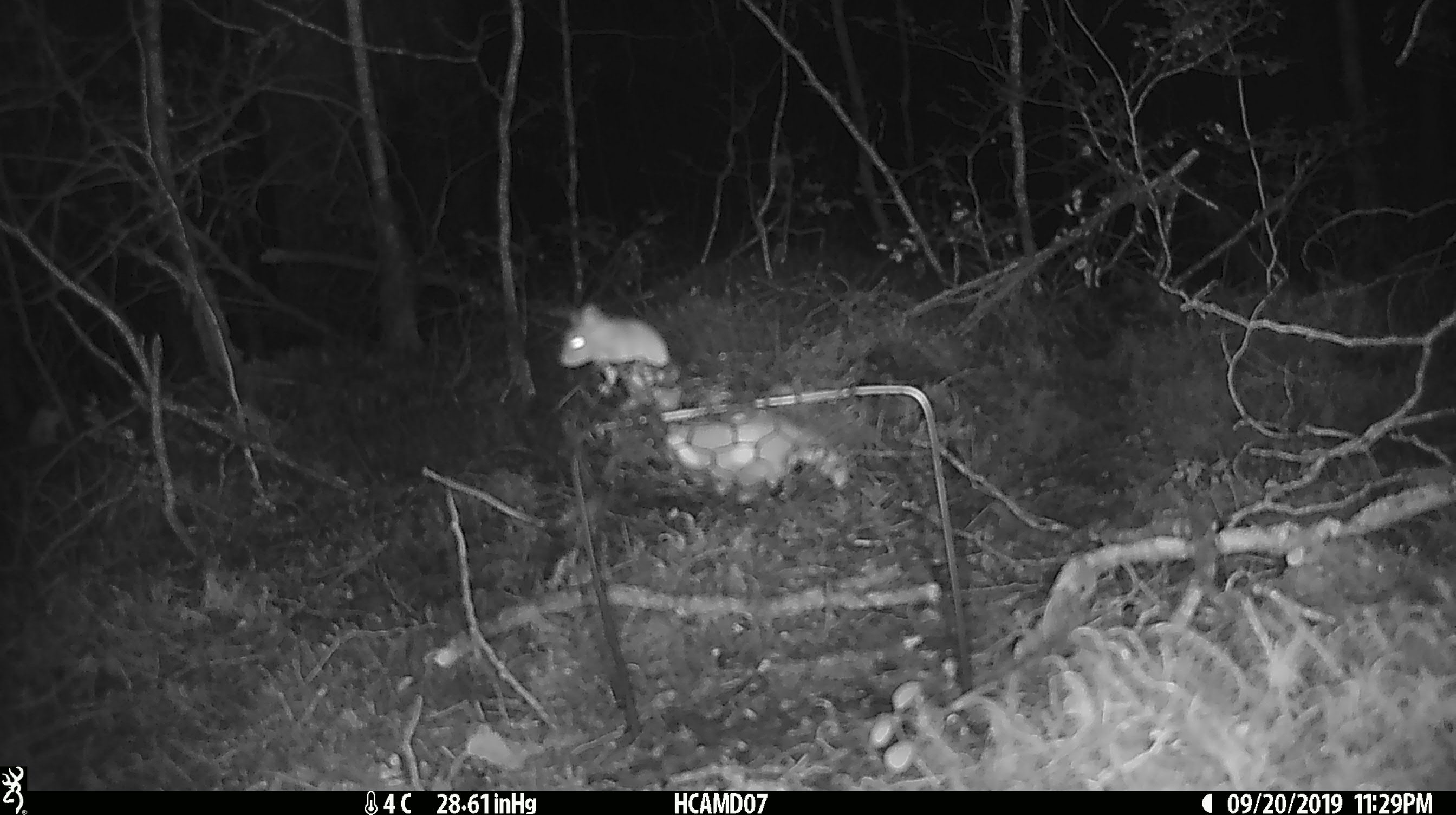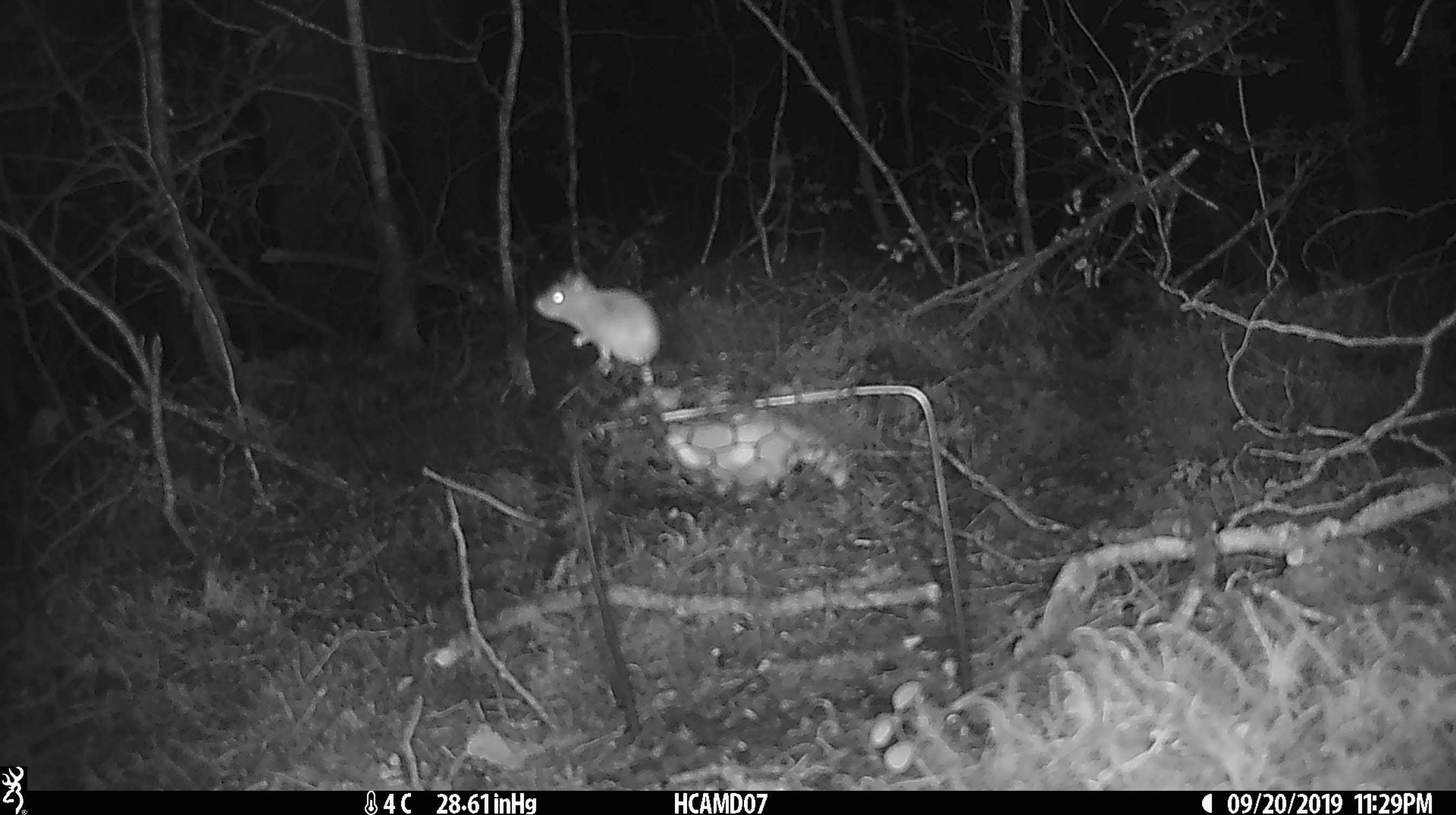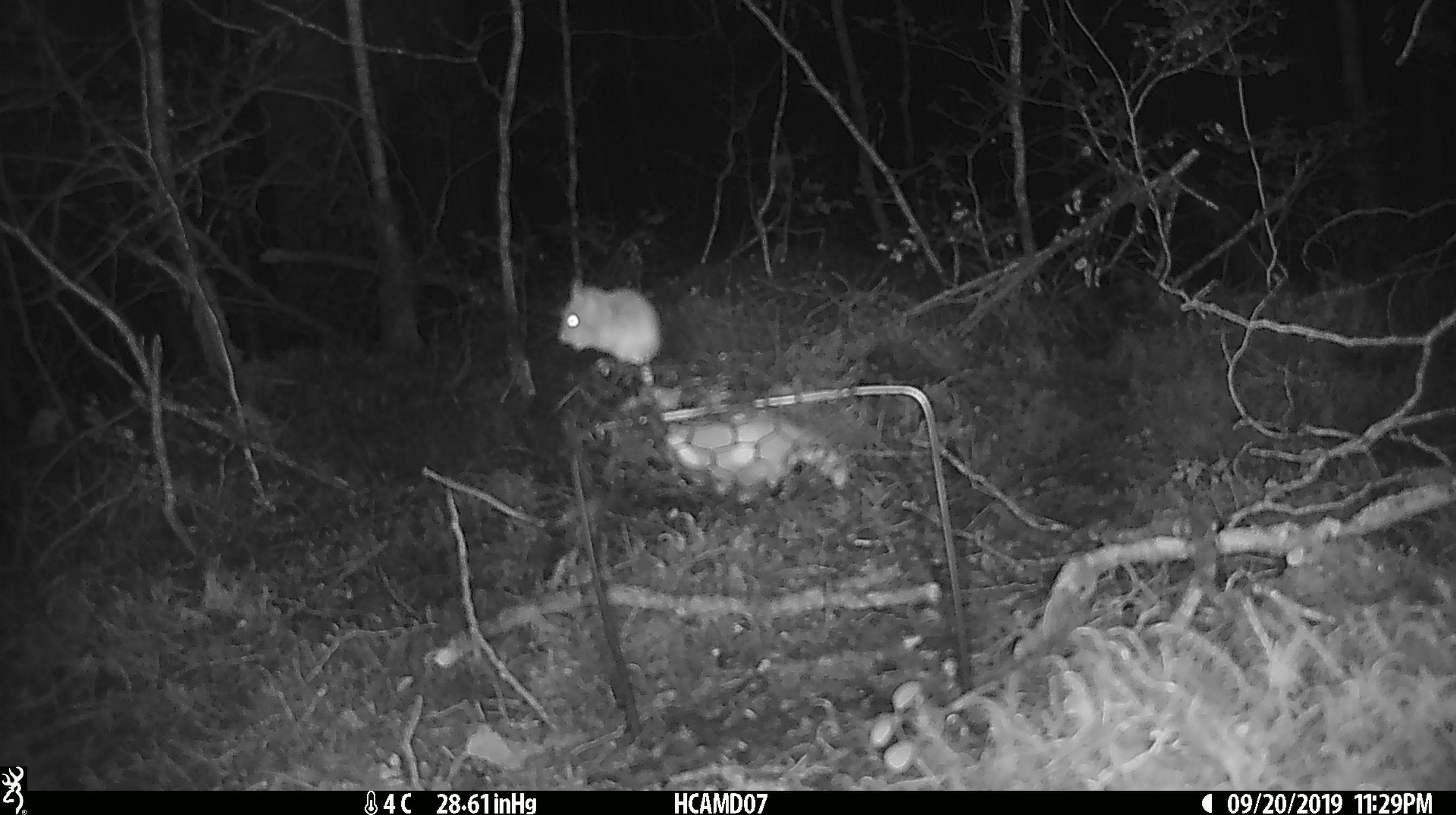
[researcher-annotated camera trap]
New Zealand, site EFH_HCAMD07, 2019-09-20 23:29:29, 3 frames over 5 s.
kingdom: Animalia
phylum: Chordata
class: Mammalia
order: Rodentia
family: Muridae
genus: Mus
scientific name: Mus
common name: mouse